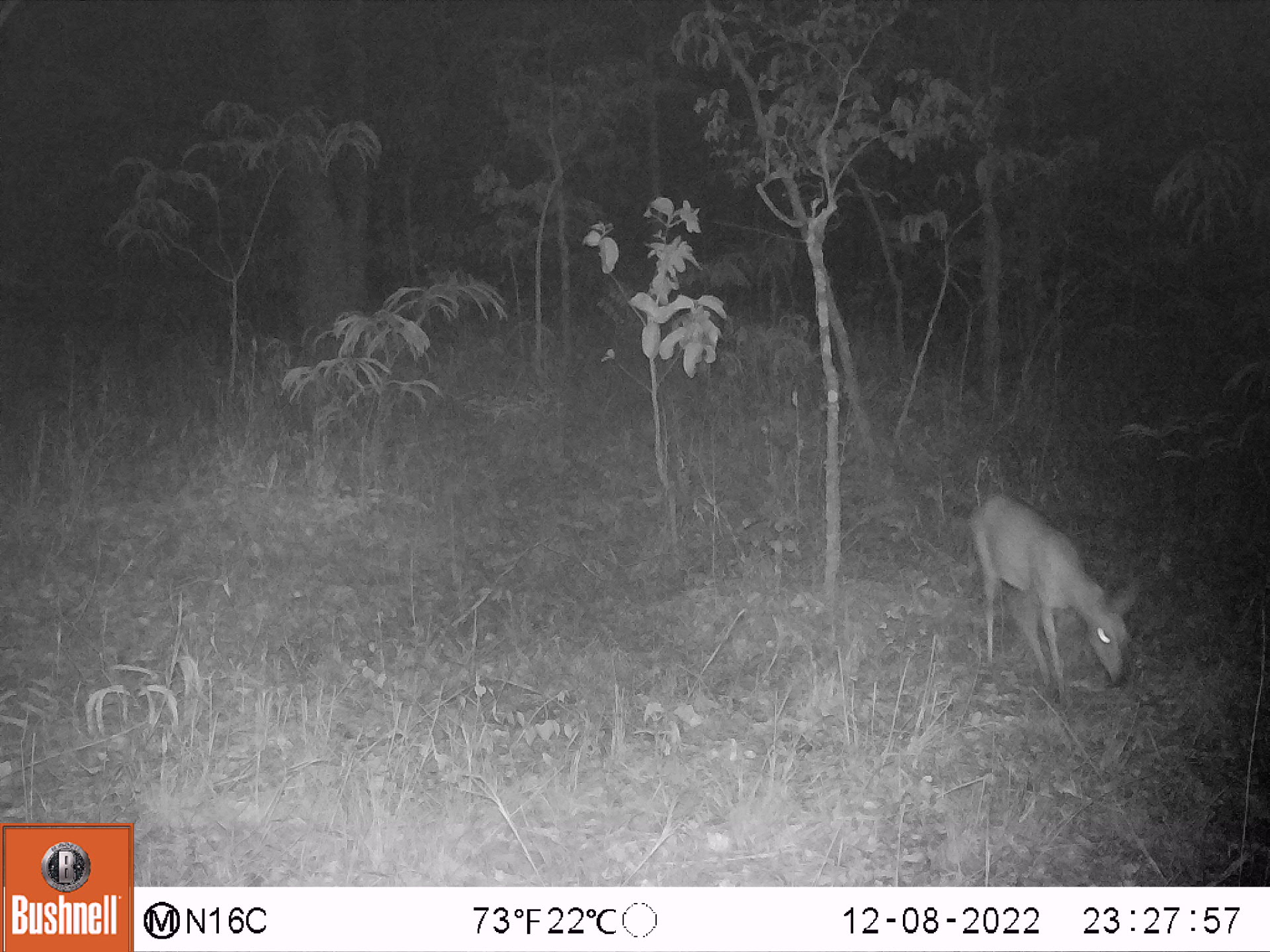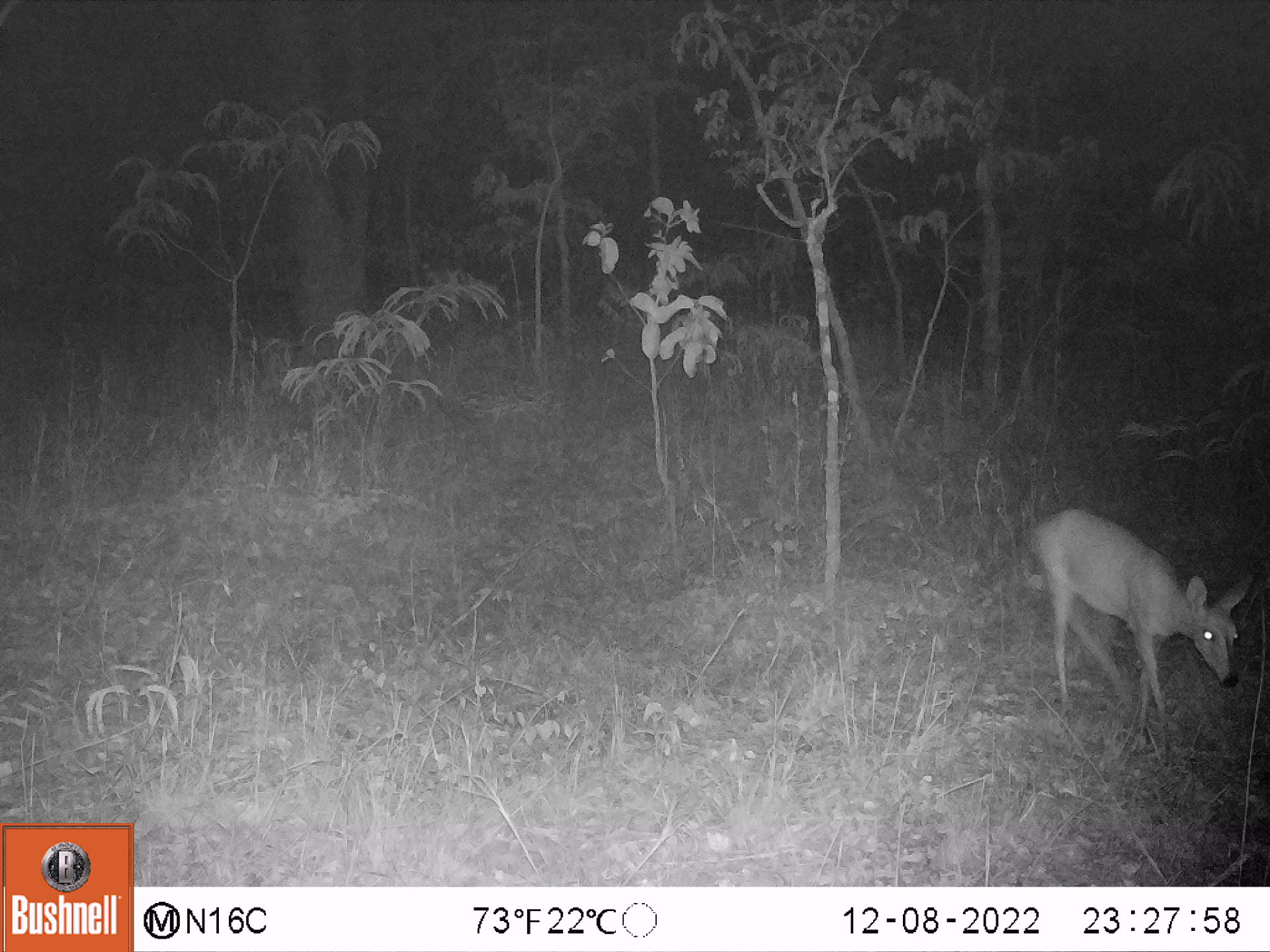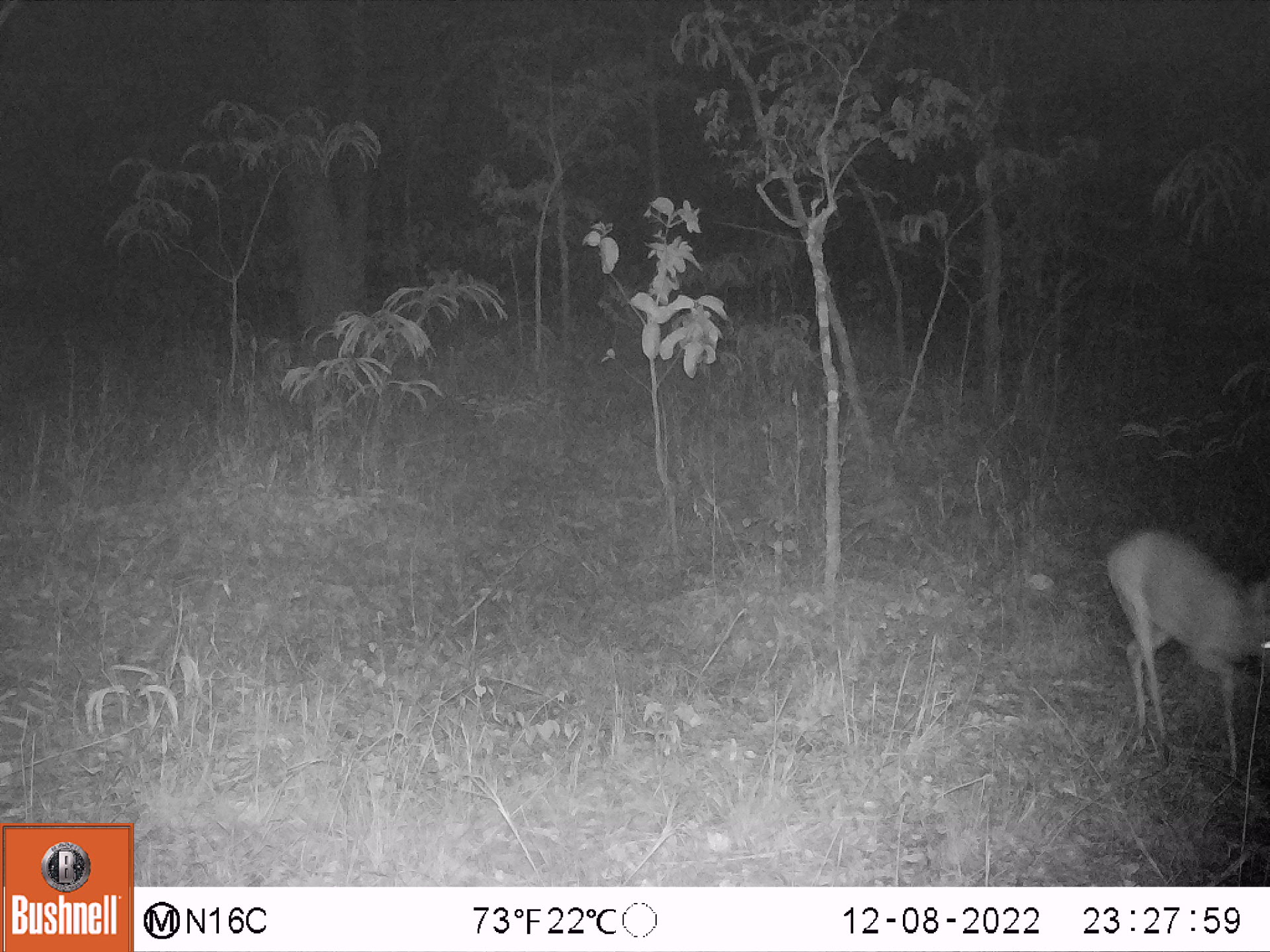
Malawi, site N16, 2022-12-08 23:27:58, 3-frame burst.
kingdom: Animalia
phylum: Chordata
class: Mammalia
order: Artiodactyla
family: Bovidae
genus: Sylvicapra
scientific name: Sylvicapra grimmia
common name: common duiker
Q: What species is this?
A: Common duiker (Sylvicapra grimmia).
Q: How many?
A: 1.